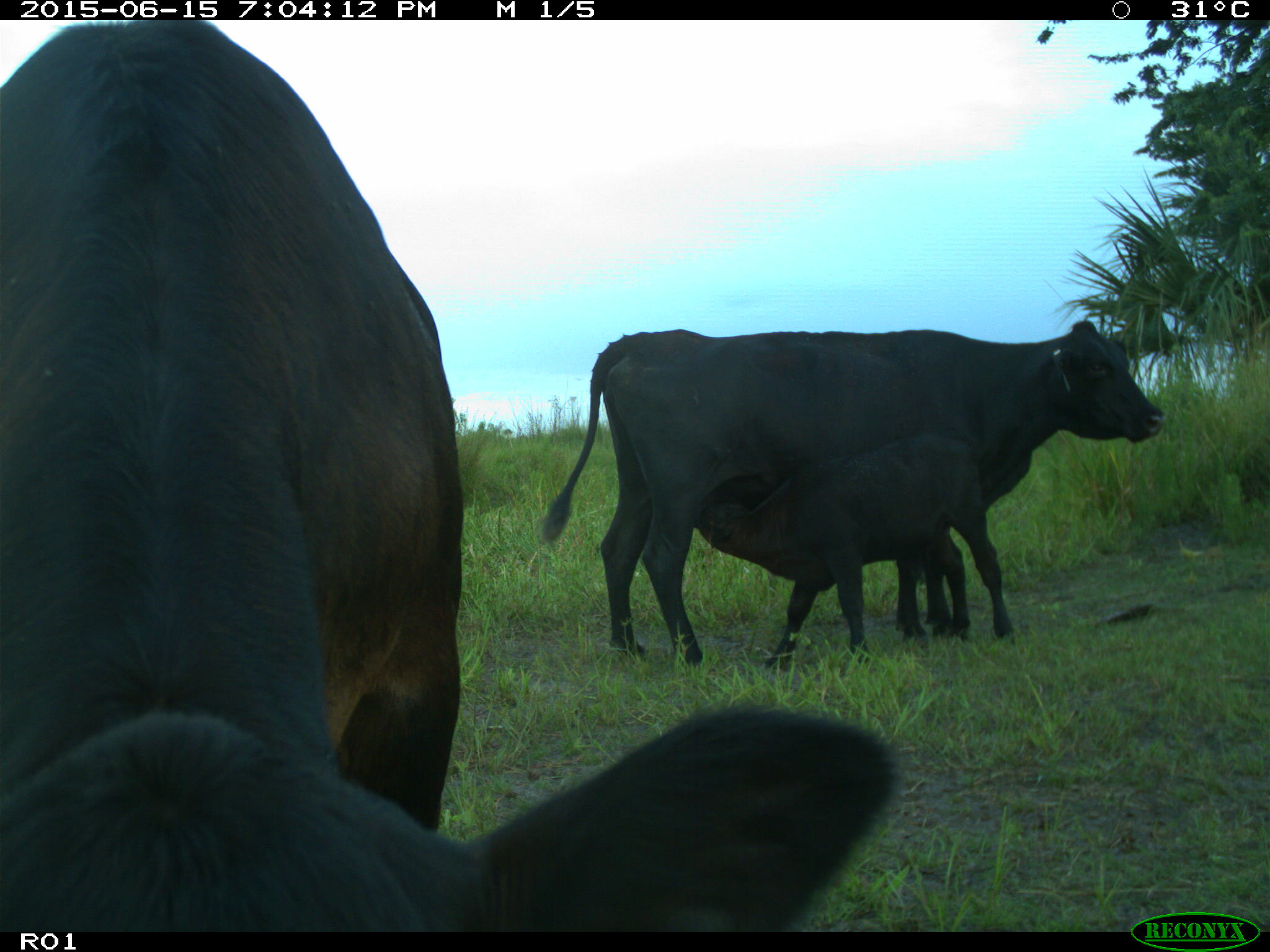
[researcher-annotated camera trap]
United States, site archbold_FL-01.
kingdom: Animalia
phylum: Chordata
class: Mammalia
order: Artiodactyla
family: Bovidae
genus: Bos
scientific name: Bos taurus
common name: domestic cow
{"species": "Bos taurus (domestic cow)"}